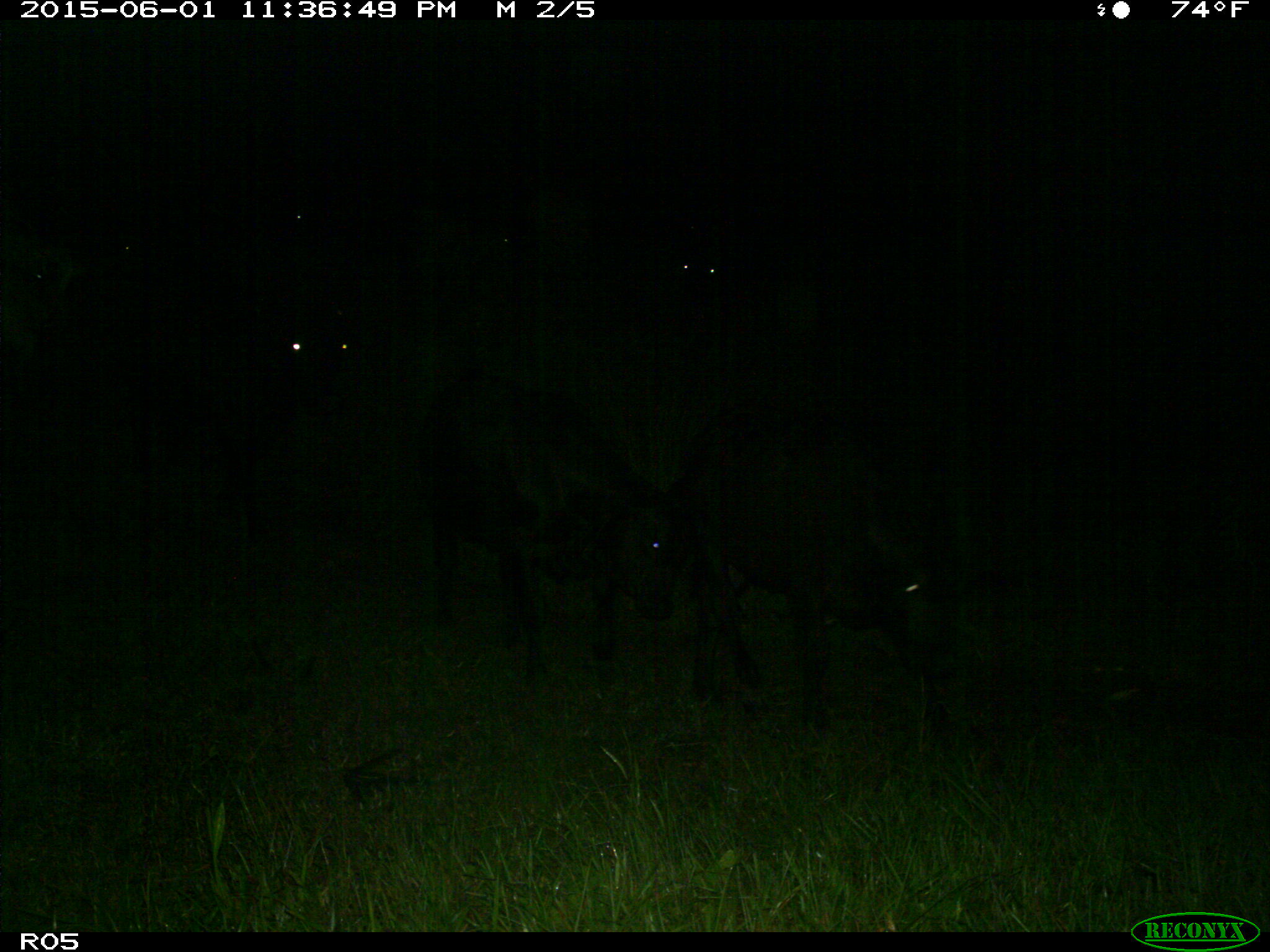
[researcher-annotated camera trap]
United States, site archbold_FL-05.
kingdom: Animalia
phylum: Chordata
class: Mammalia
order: Artiodactyla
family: Bovidae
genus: Bos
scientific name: Bos taurus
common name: domestic cow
Bos taurus (domestic cow).